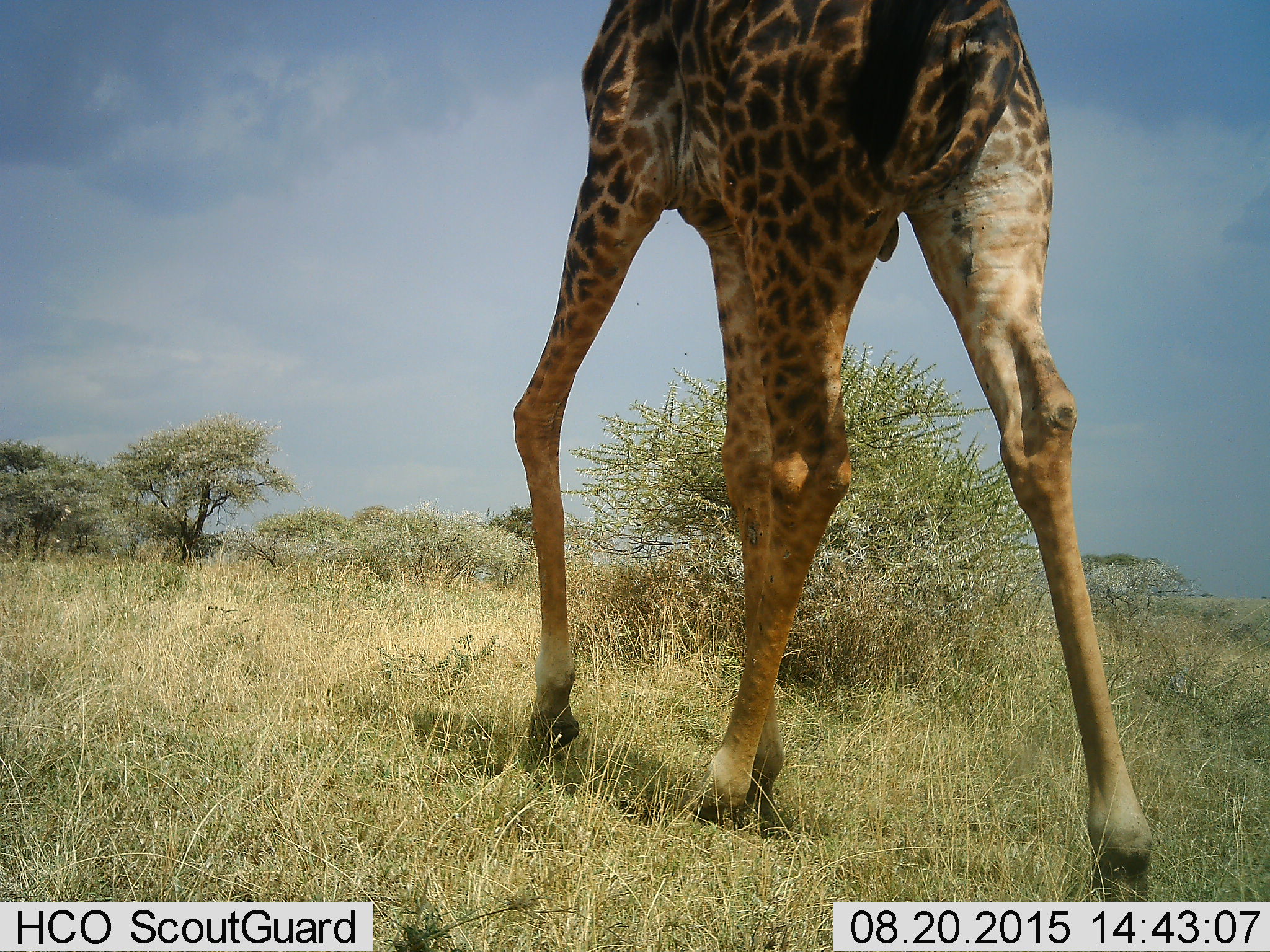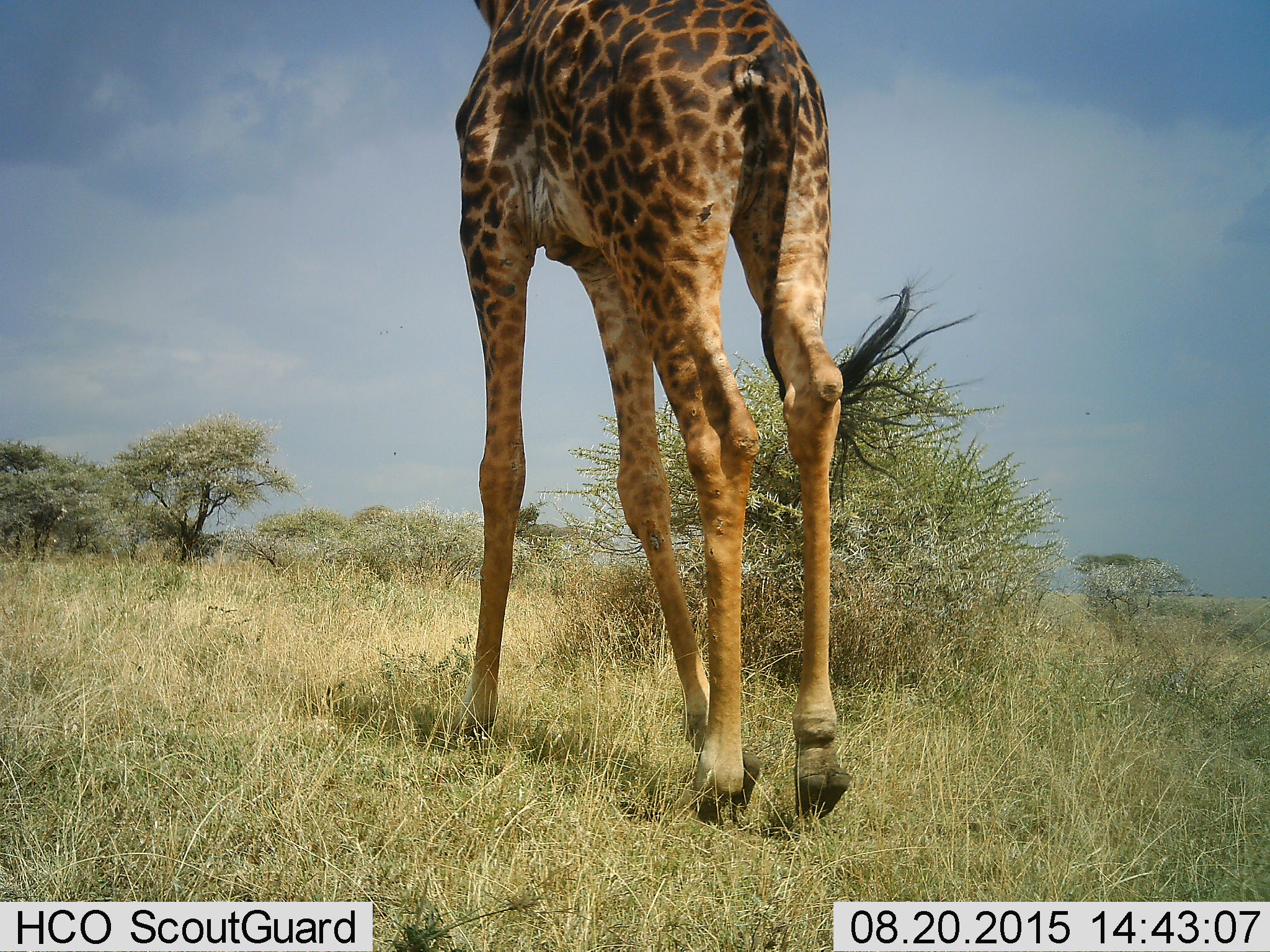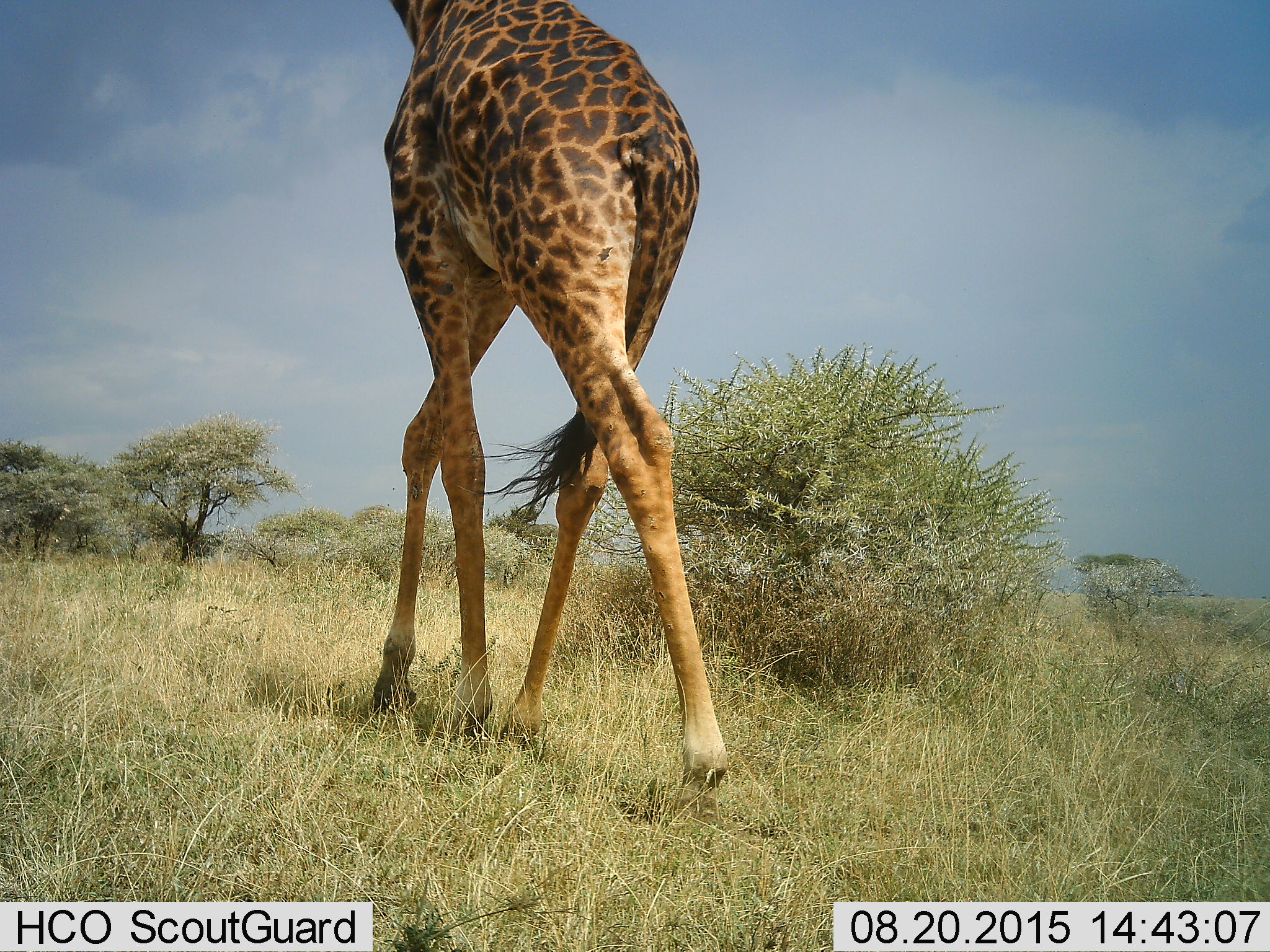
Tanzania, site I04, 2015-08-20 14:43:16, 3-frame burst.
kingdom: Animalia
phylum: Chordata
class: Mammalia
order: Artiodactyla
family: Giraffidae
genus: Giraffa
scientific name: Giraffa camelopardalis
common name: giraffe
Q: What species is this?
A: Giraffe (Giraffa camelopardalis).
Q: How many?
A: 1.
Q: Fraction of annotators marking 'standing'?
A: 10%.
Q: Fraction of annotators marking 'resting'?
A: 10%.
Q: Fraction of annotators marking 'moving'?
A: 100%.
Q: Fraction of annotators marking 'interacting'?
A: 0%.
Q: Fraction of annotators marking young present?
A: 0%.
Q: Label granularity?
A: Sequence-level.